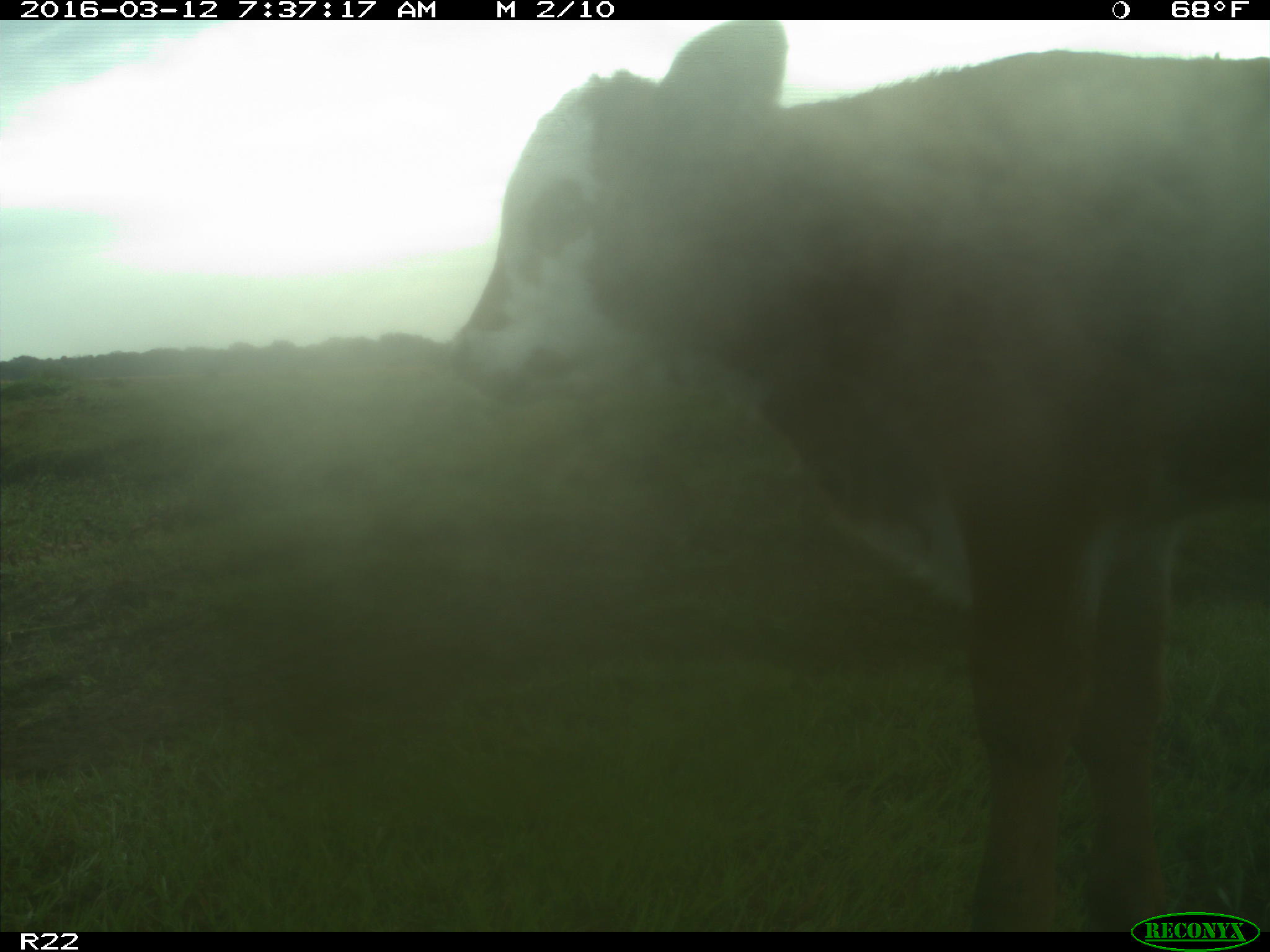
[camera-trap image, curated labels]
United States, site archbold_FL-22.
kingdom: Animalia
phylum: Chordata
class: Mammalia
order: Artiodactyla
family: Bovidae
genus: Bos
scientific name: Bos taurus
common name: domestic cow